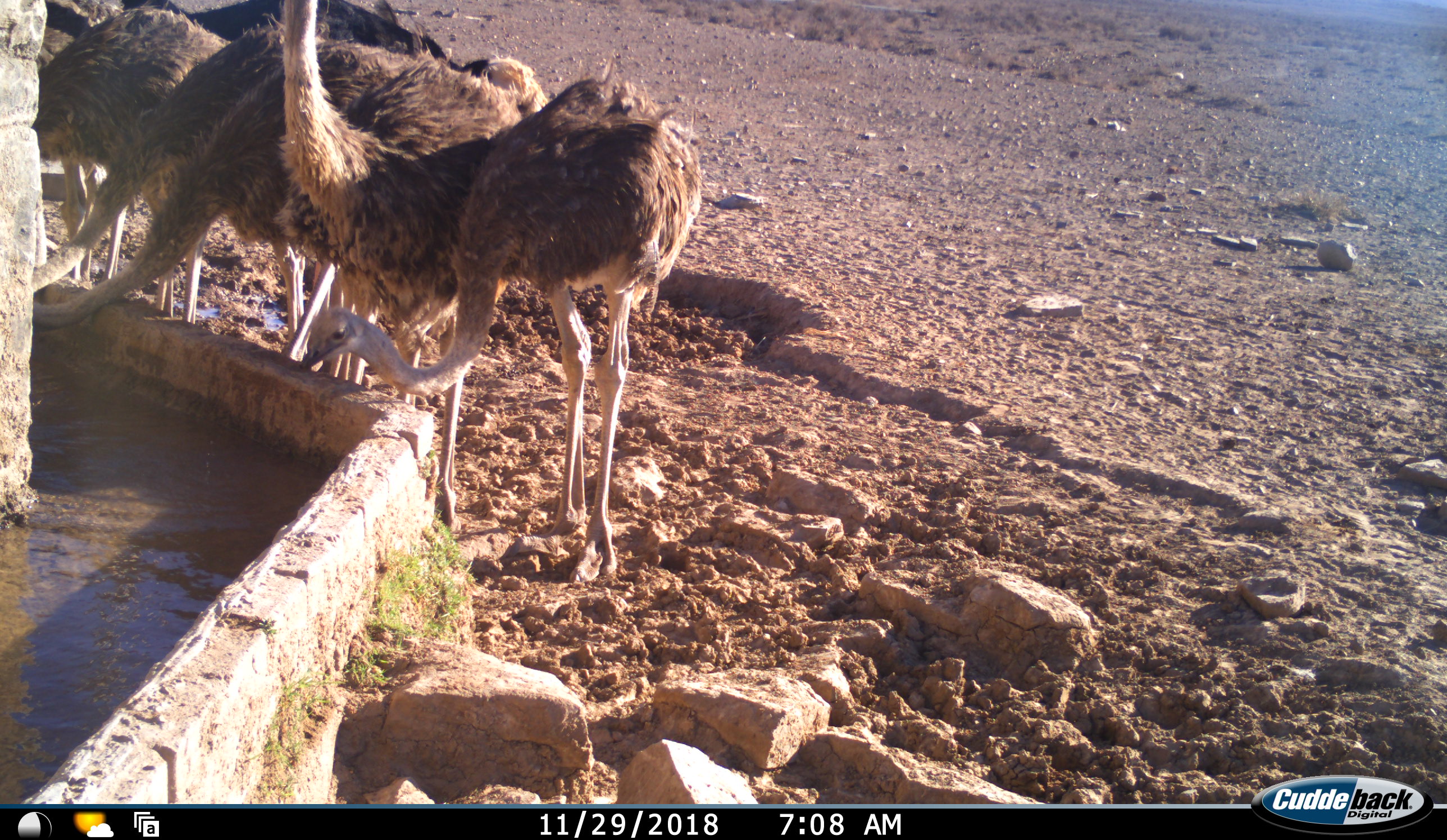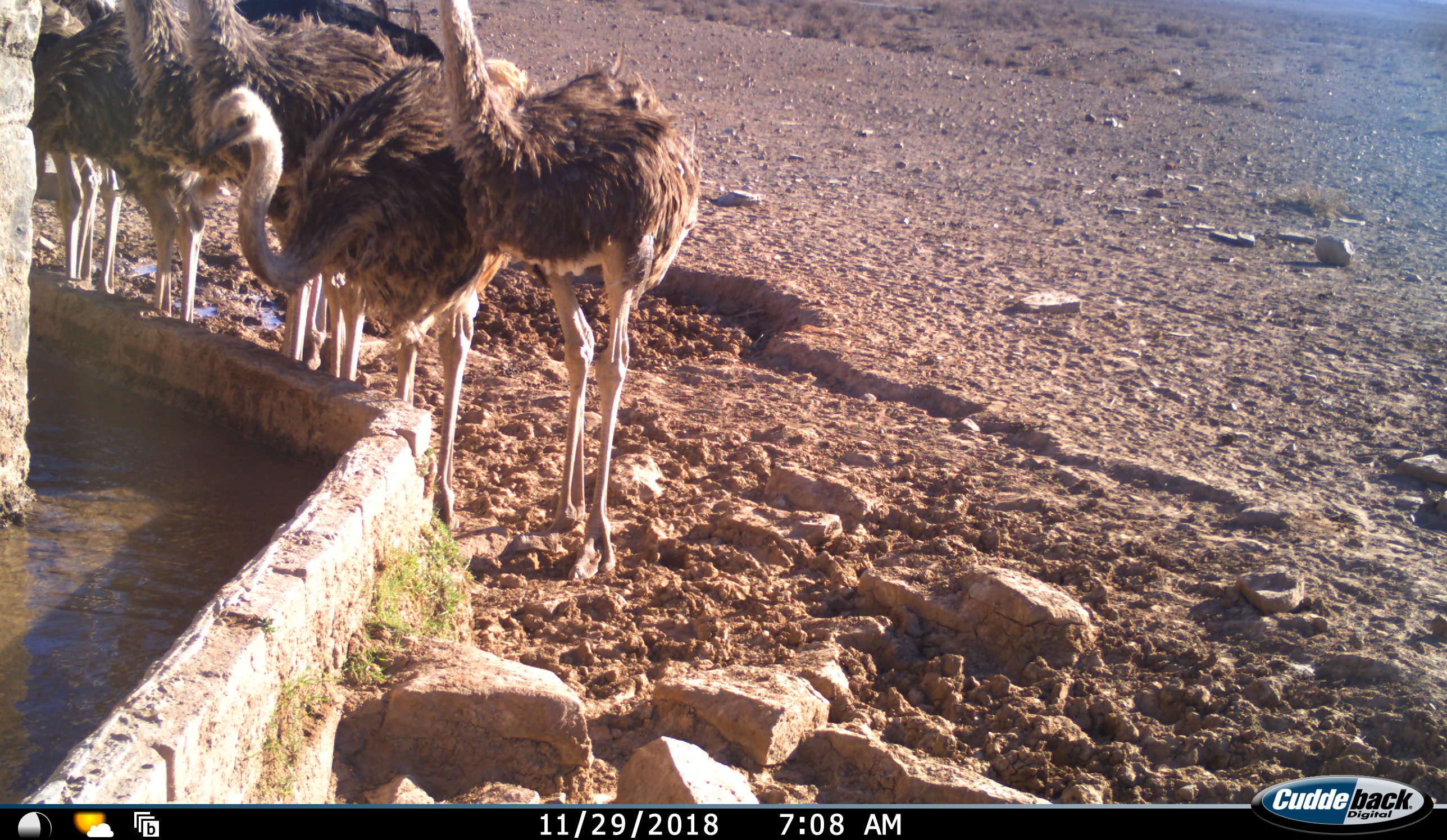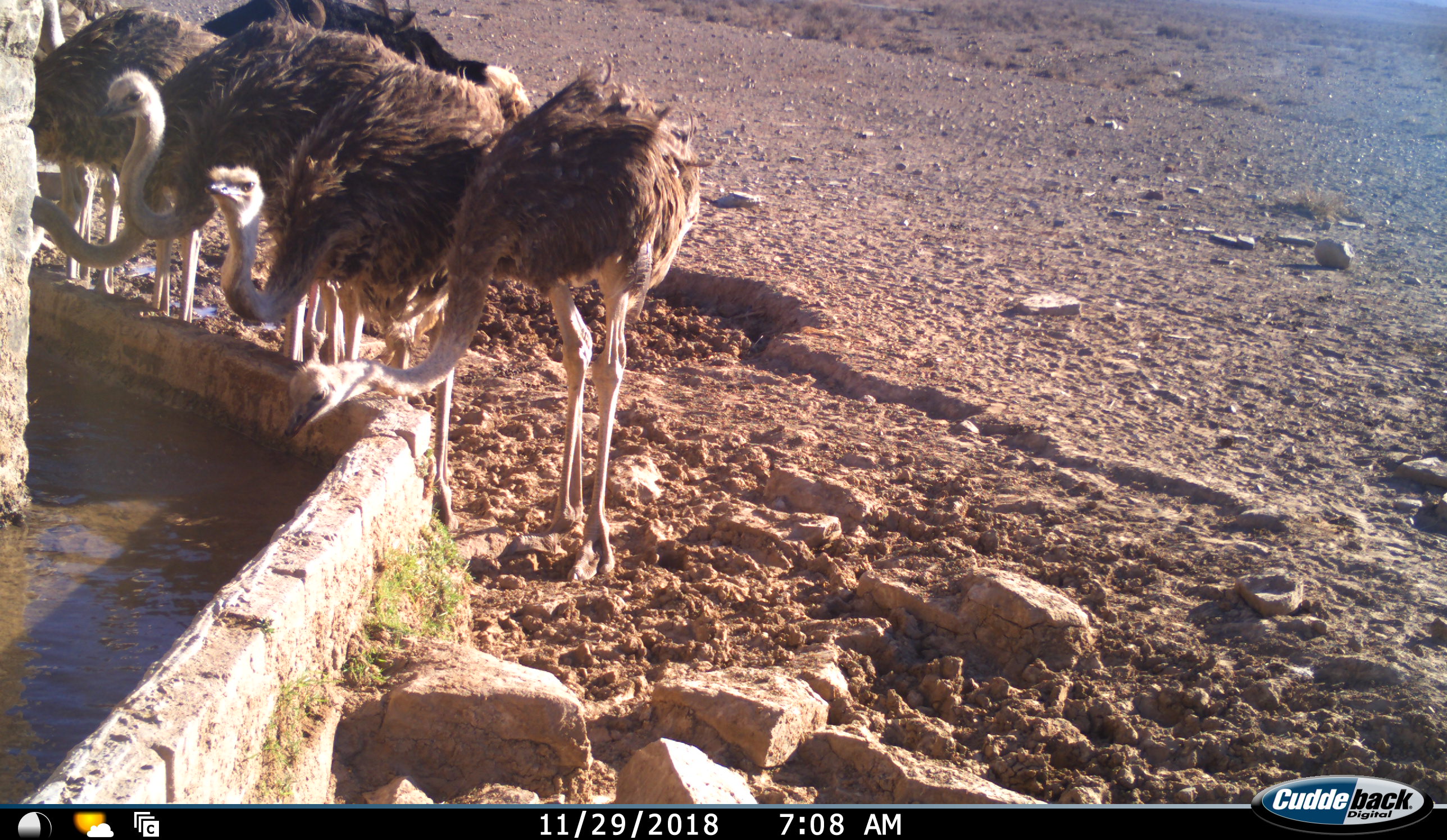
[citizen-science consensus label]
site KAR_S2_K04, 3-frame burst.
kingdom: Animalia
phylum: Chordata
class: Aves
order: Struthioniformes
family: Struthionidae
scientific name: Struthionidae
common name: ostrich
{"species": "ostrich (Struthionidae)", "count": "6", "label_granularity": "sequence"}